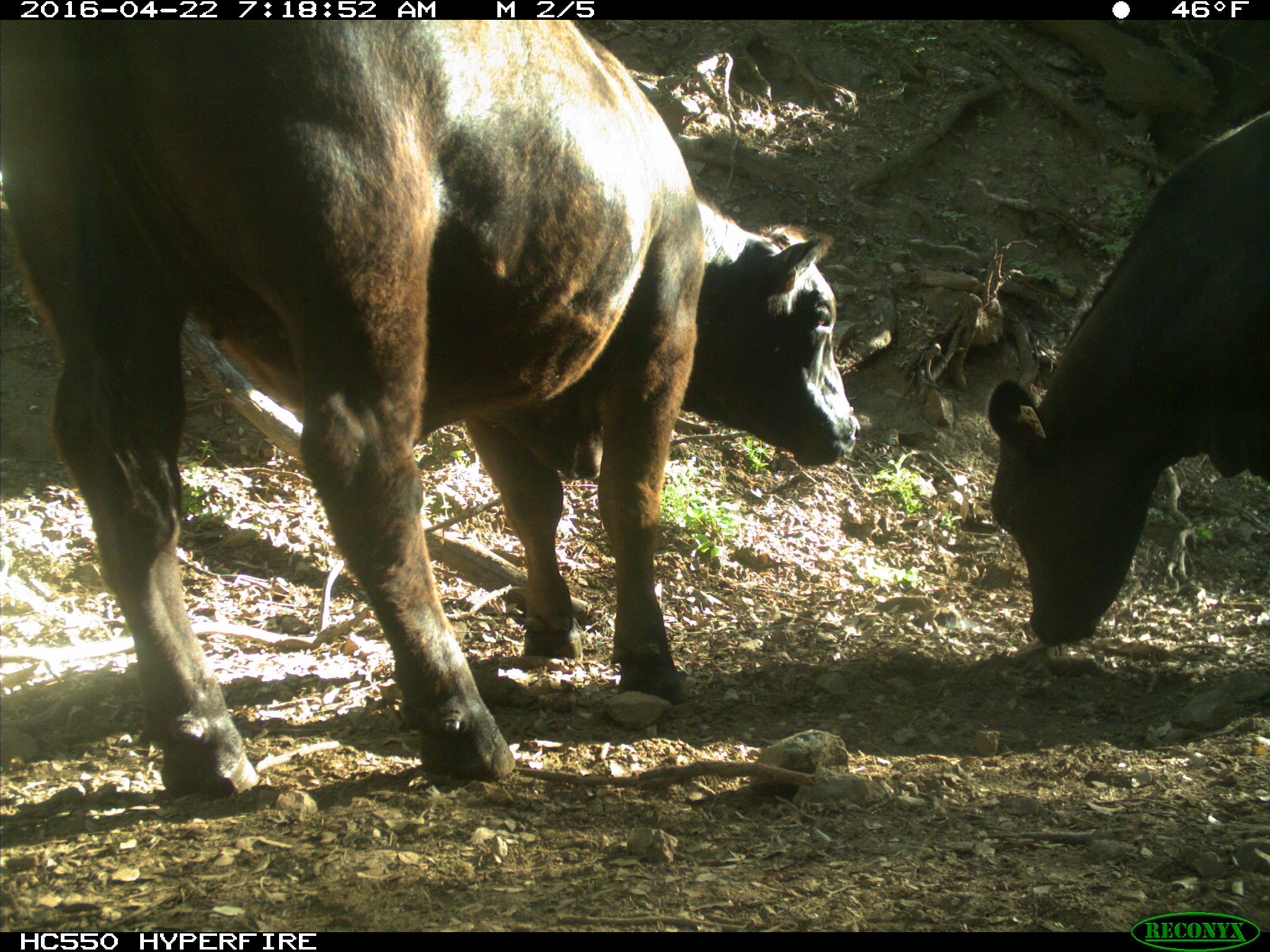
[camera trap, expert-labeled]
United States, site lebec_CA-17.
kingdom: Animalia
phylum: Chordata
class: Mammalia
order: Artiodactyla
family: Bovidae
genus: Bos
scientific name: Bos taurus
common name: domestic cow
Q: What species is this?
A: Bos taurus (domestic cow).